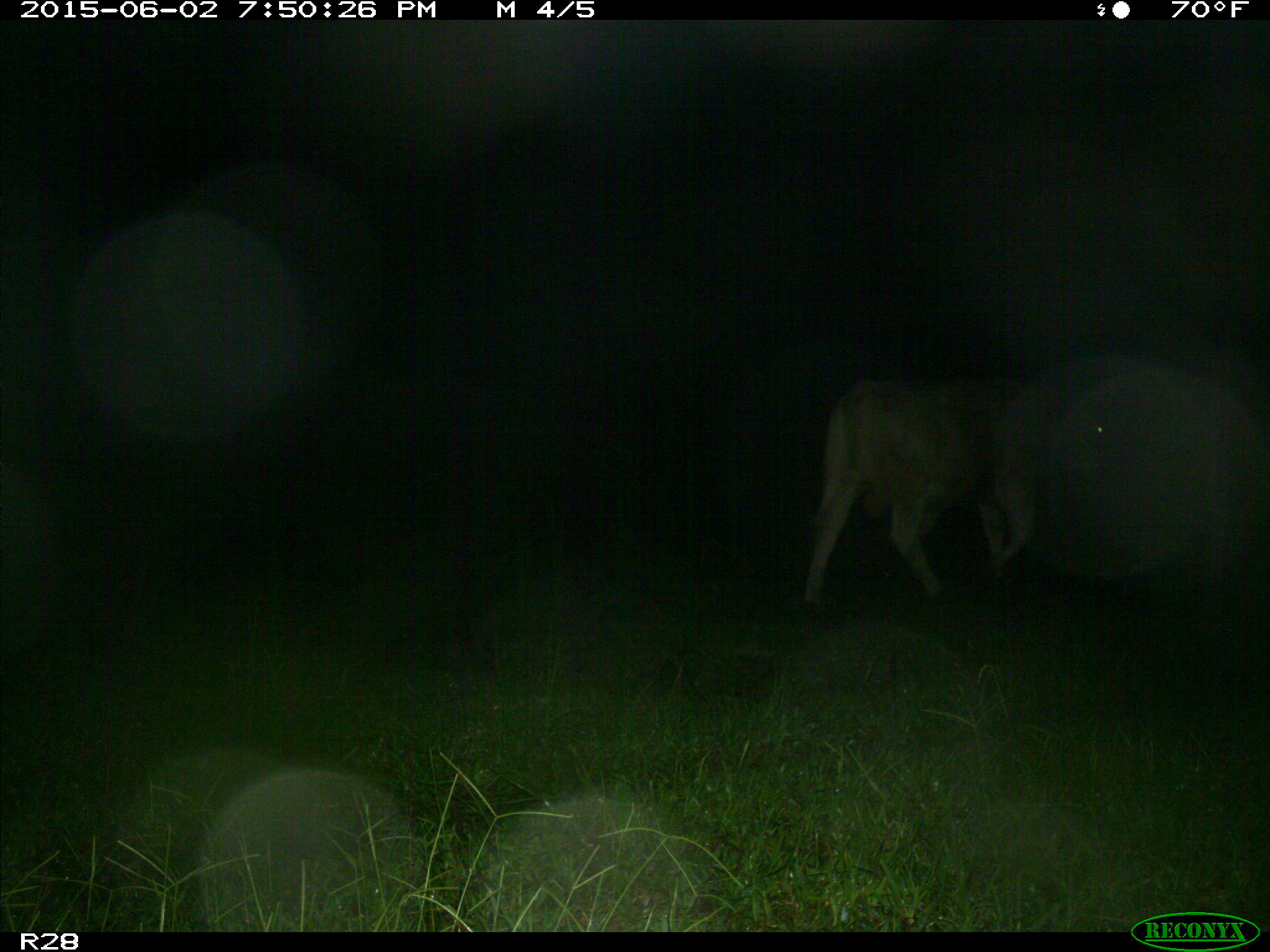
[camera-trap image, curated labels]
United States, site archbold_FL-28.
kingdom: Animalia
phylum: Chordata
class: Mammalia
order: Artiodactyla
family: Bovidae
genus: Bos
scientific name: Bos taurus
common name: domestic cow